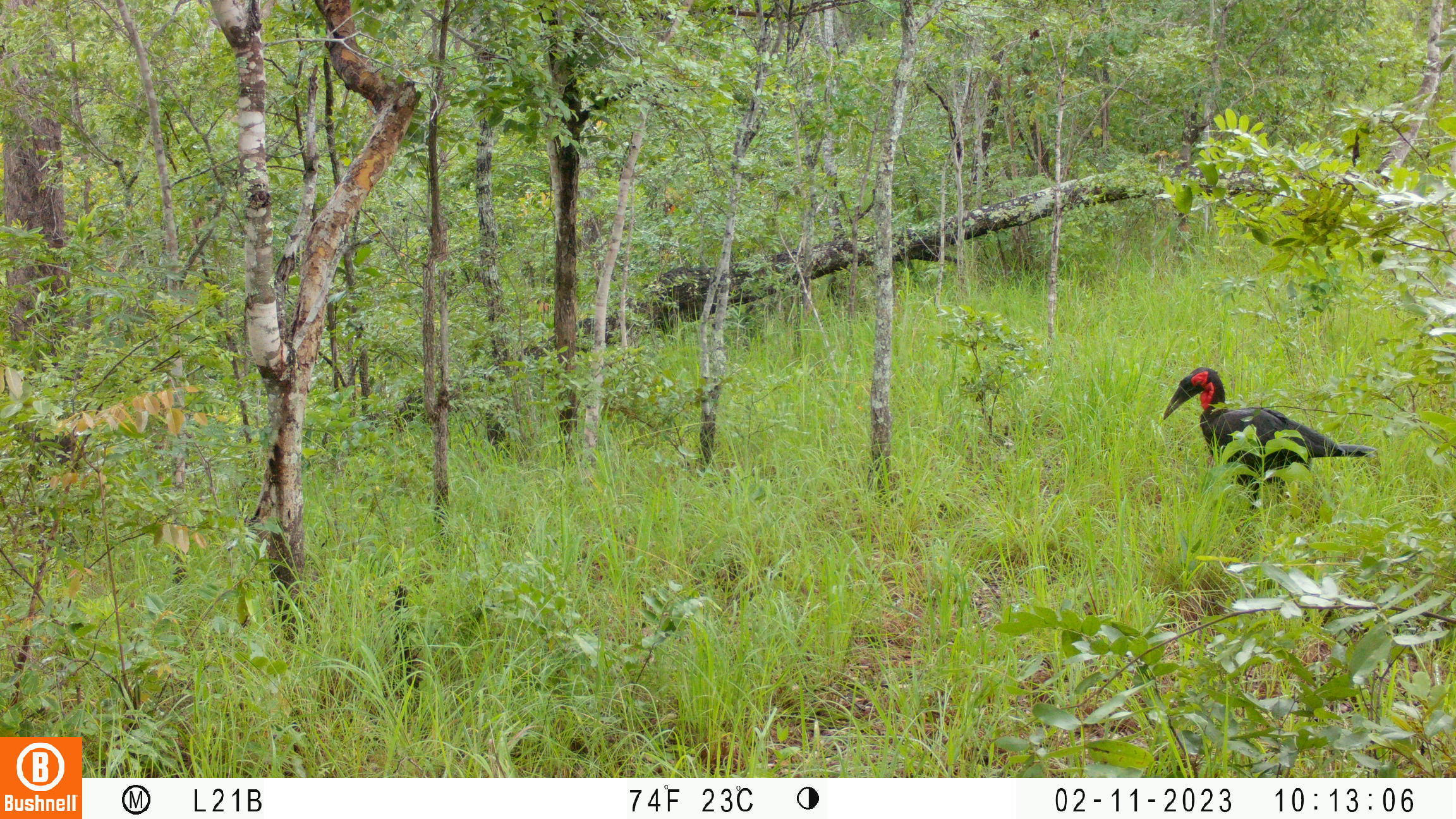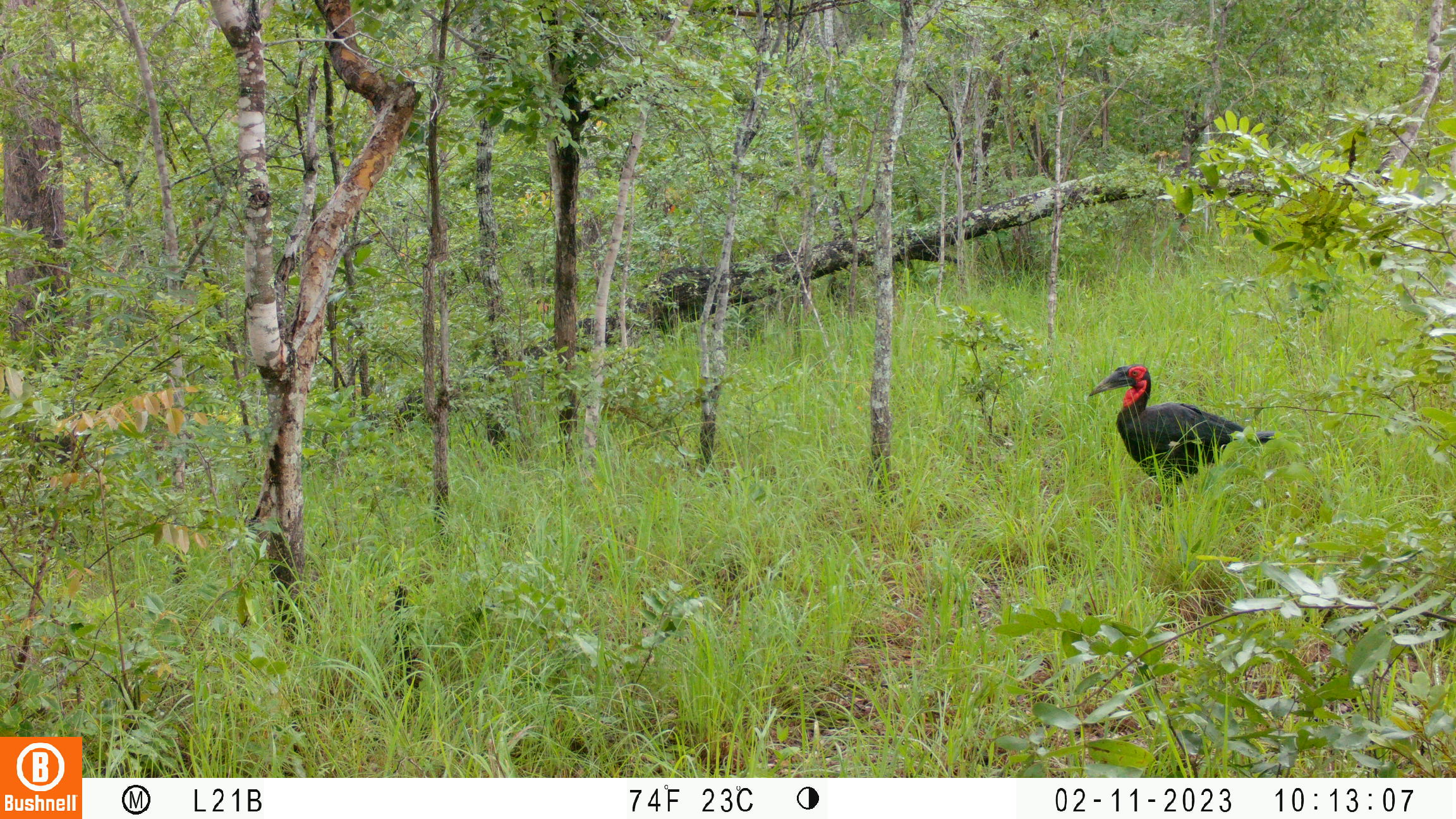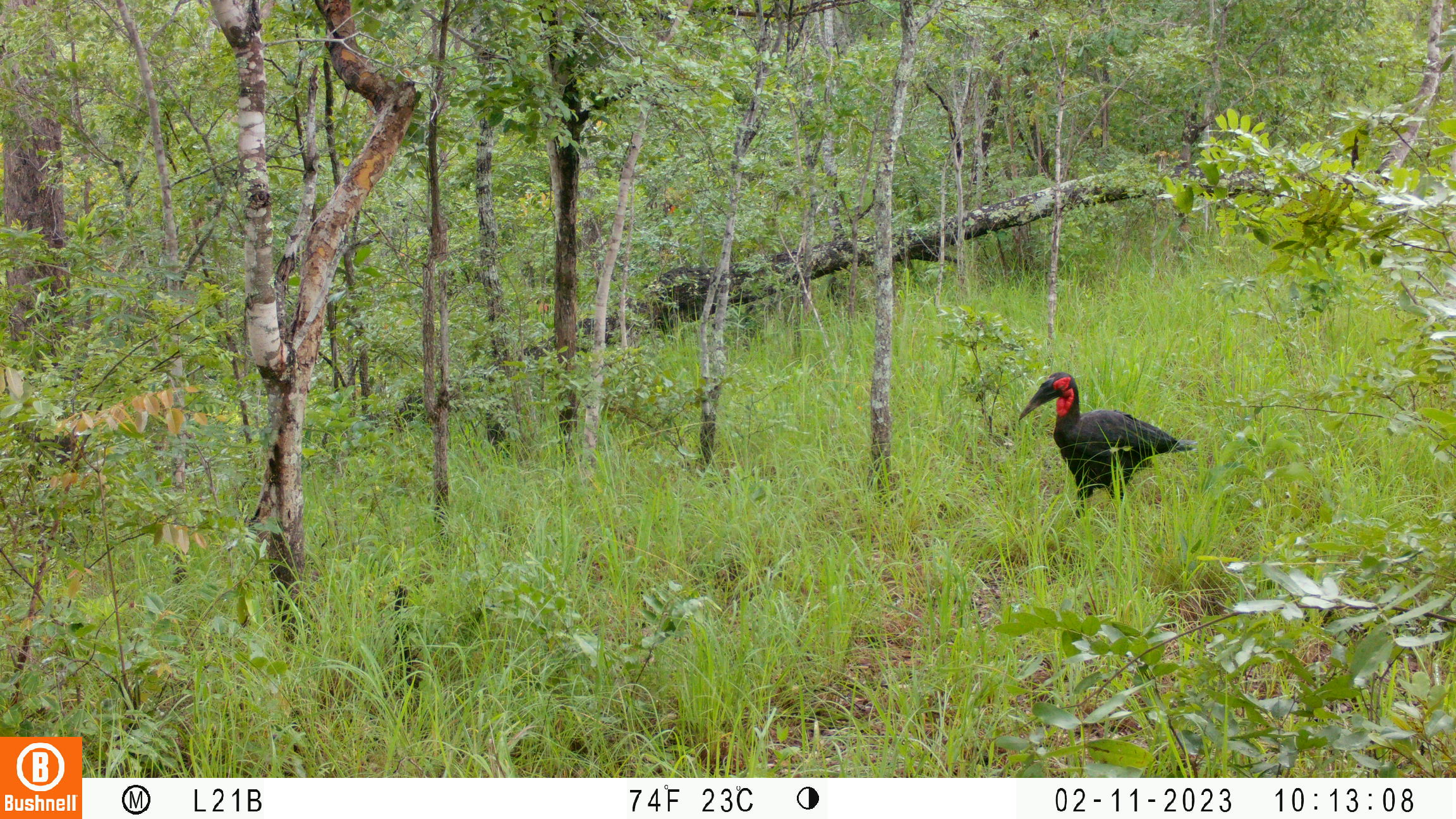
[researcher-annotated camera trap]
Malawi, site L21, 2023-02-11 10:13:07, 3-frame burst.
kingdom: Animalia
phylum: Chordata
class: Aves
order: Bucerotiformes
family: Bucorvidae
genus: Bucorvus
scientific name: Bucorvus leadbeateri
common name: southern ground hornbill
Southern ground hornbill (Bucorvus leadbeateri), count 1.